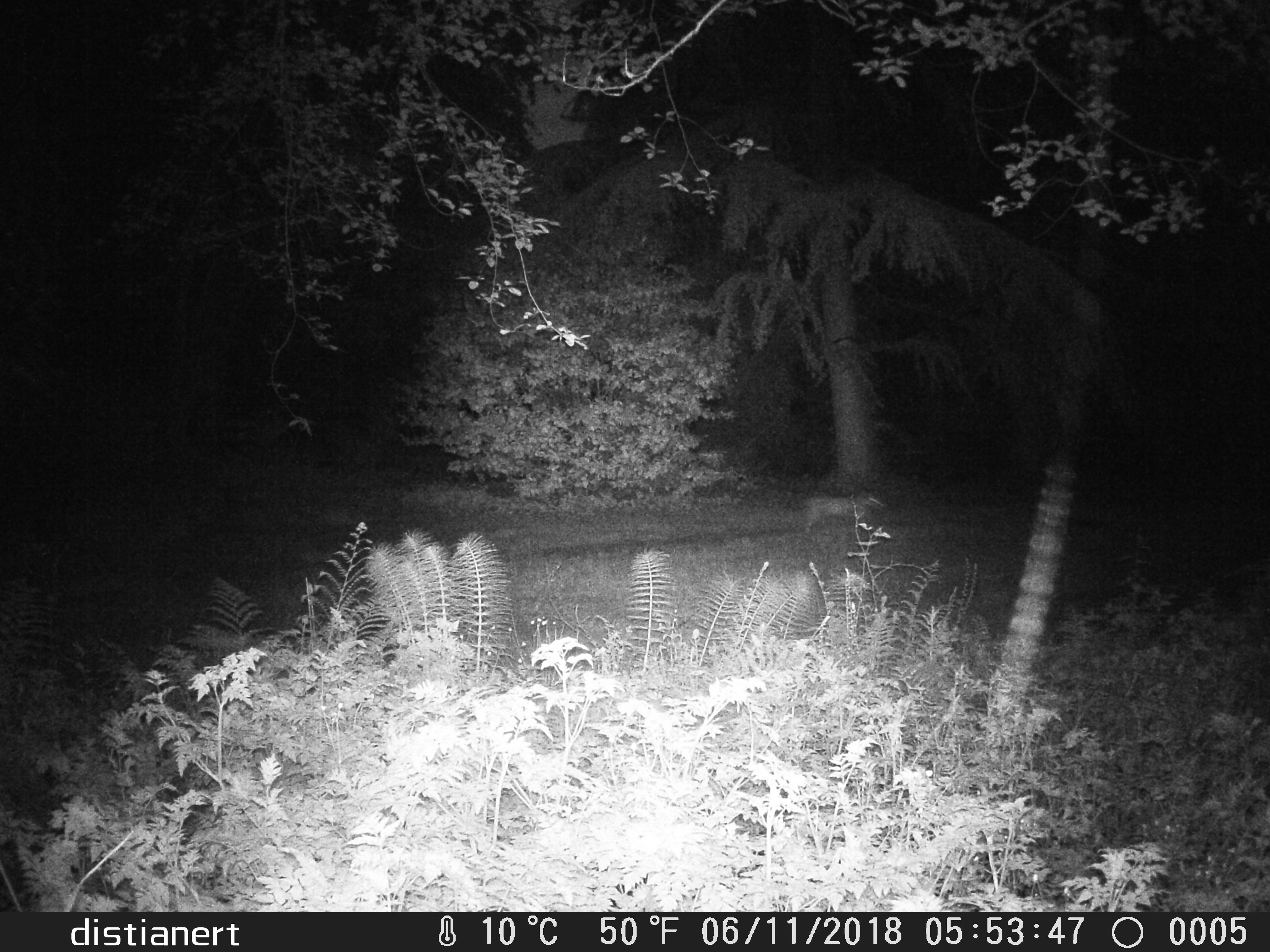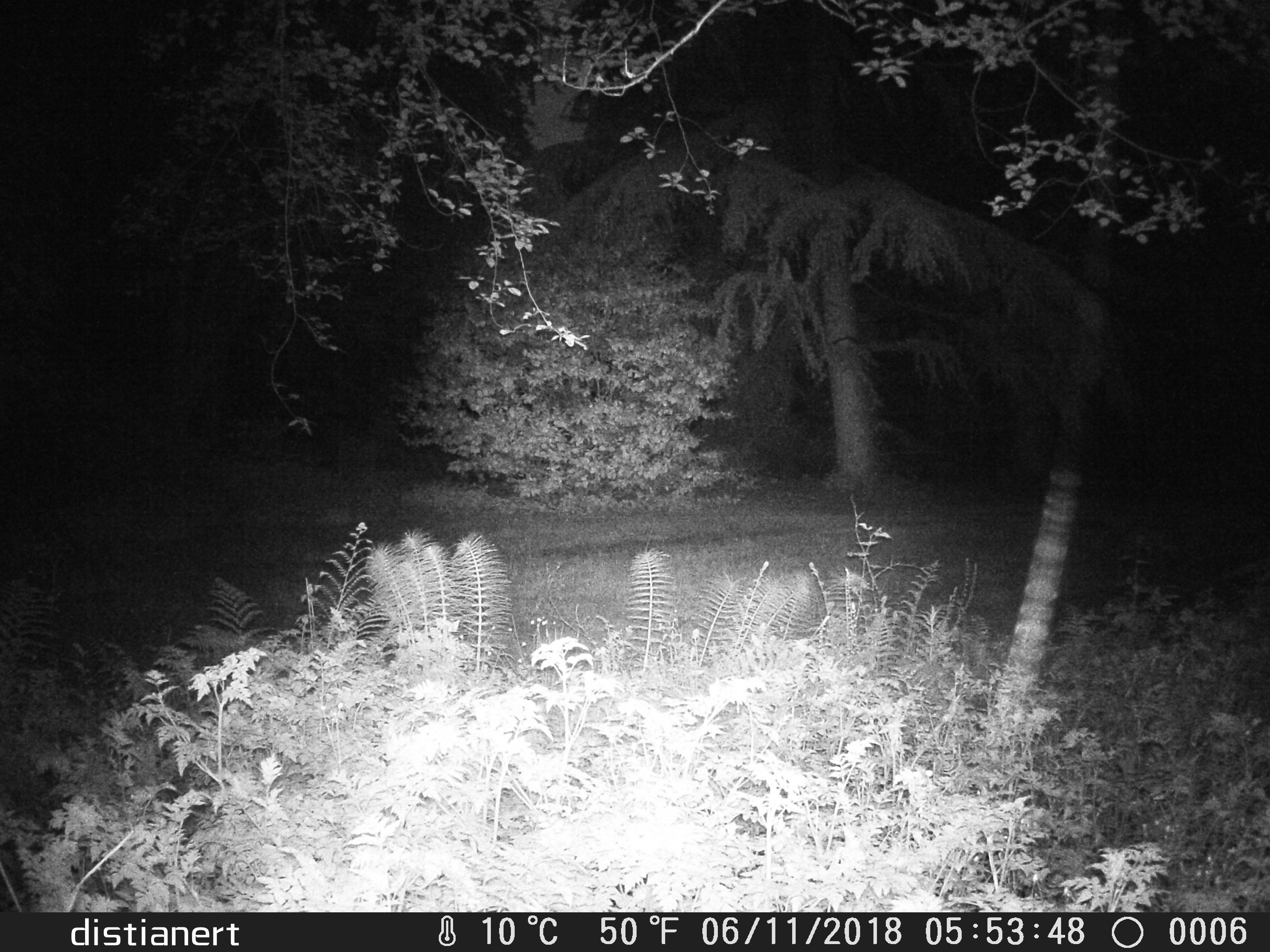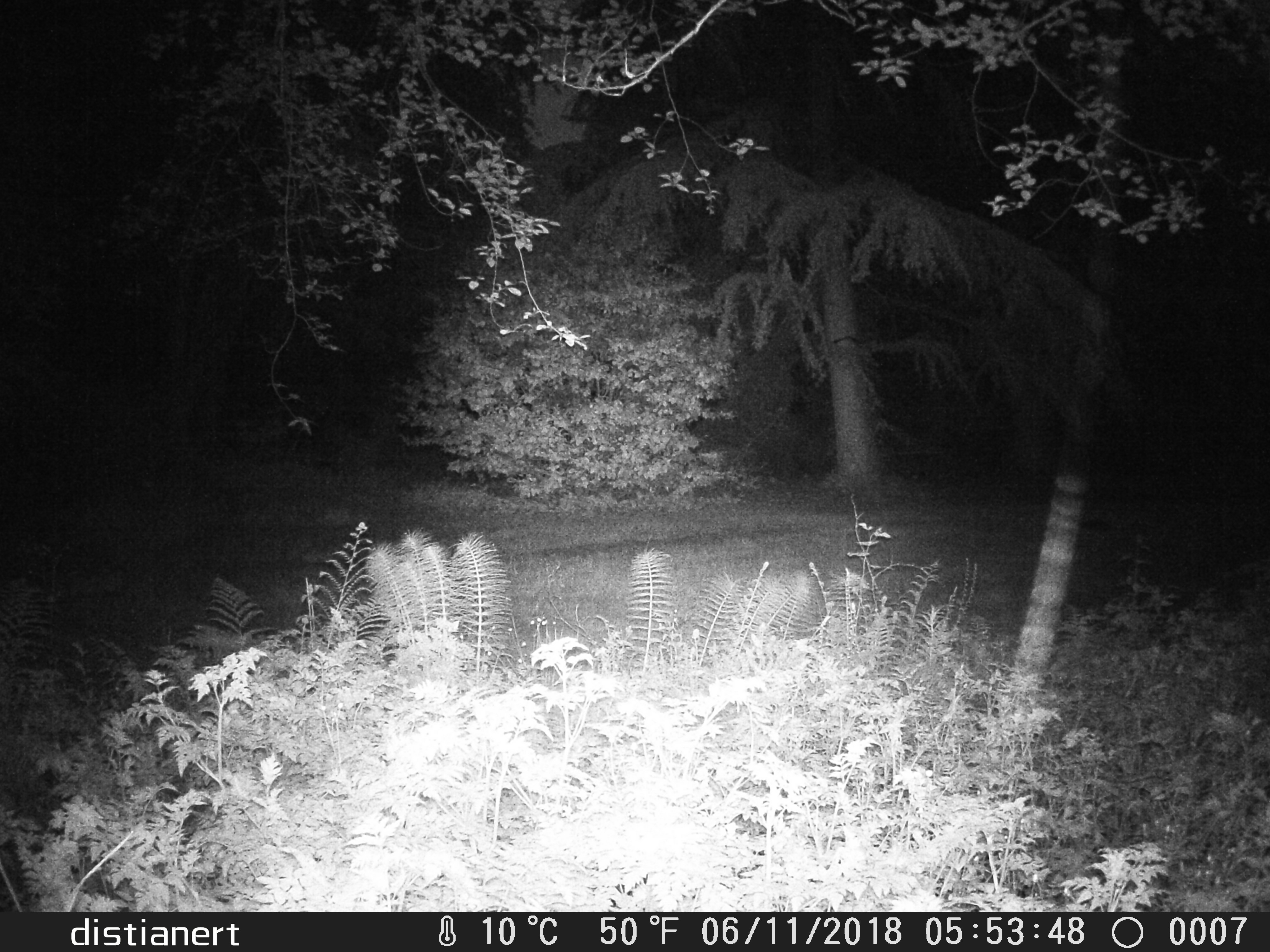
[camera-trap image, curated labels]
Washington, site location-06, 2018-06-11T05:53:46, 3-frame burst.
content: unidentified animal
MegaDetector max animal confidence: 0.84